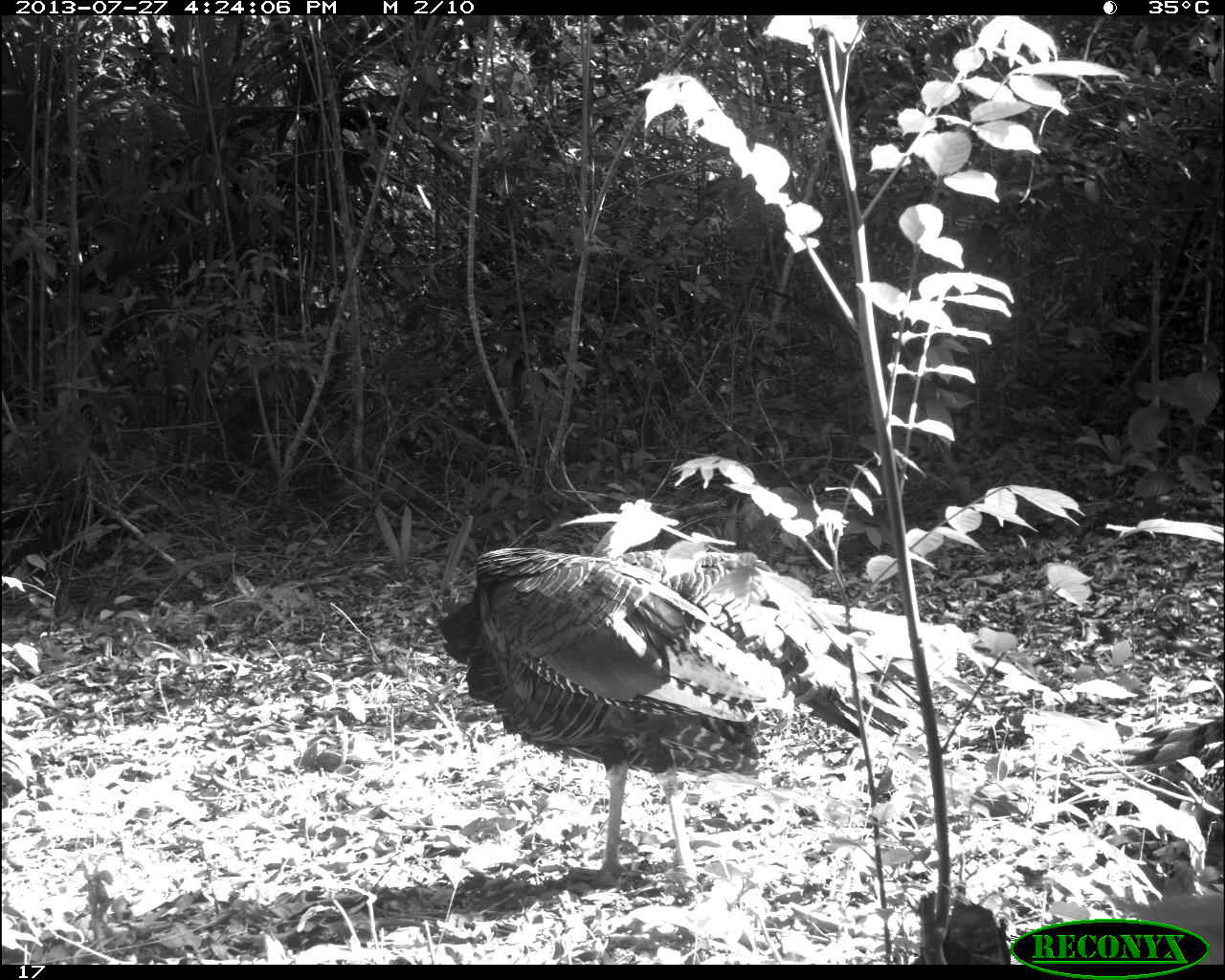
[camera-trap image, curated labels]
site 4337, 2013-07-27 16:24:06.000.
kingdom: Animalia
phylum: Chordata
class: Aves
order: Galliformes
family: Phasianidae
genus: Meleagris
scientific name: Meleagris ocellata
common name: ocellated turkey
Meleagris ocellata (ocellated turkey), count 1, sex male.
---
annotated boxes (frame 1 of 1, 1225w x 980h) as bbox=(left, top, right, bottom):
meleagris ocellata: bbox=(434, 499, 913, 887)